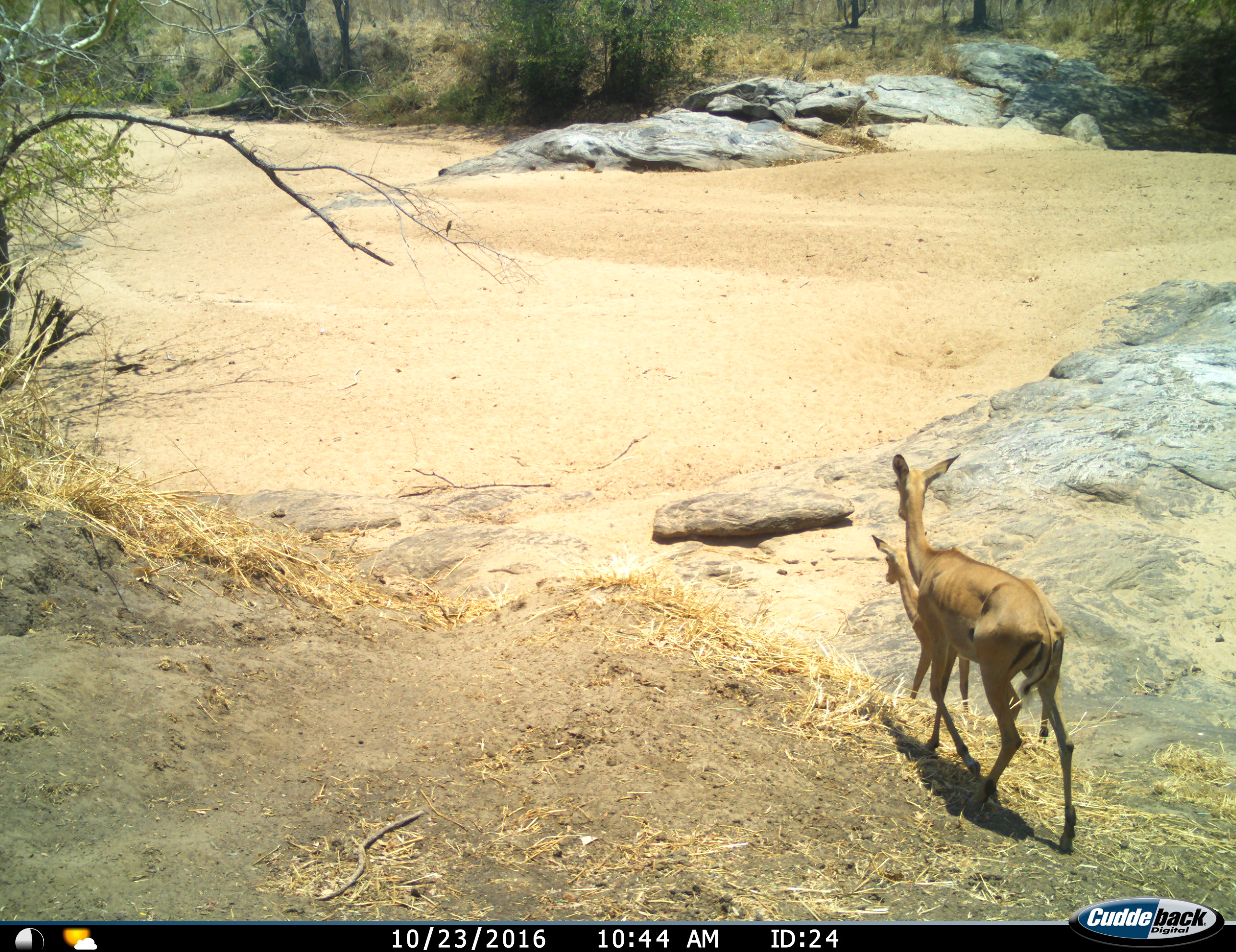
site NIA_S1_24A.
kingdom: Animalia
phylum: Chordata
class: Mammalia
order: Artiodactyla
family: Bovidae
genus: Aepyceros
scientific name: Aepyceros melampus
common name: impala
Impala (Aepyceros melampus), count 2. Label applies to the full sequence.